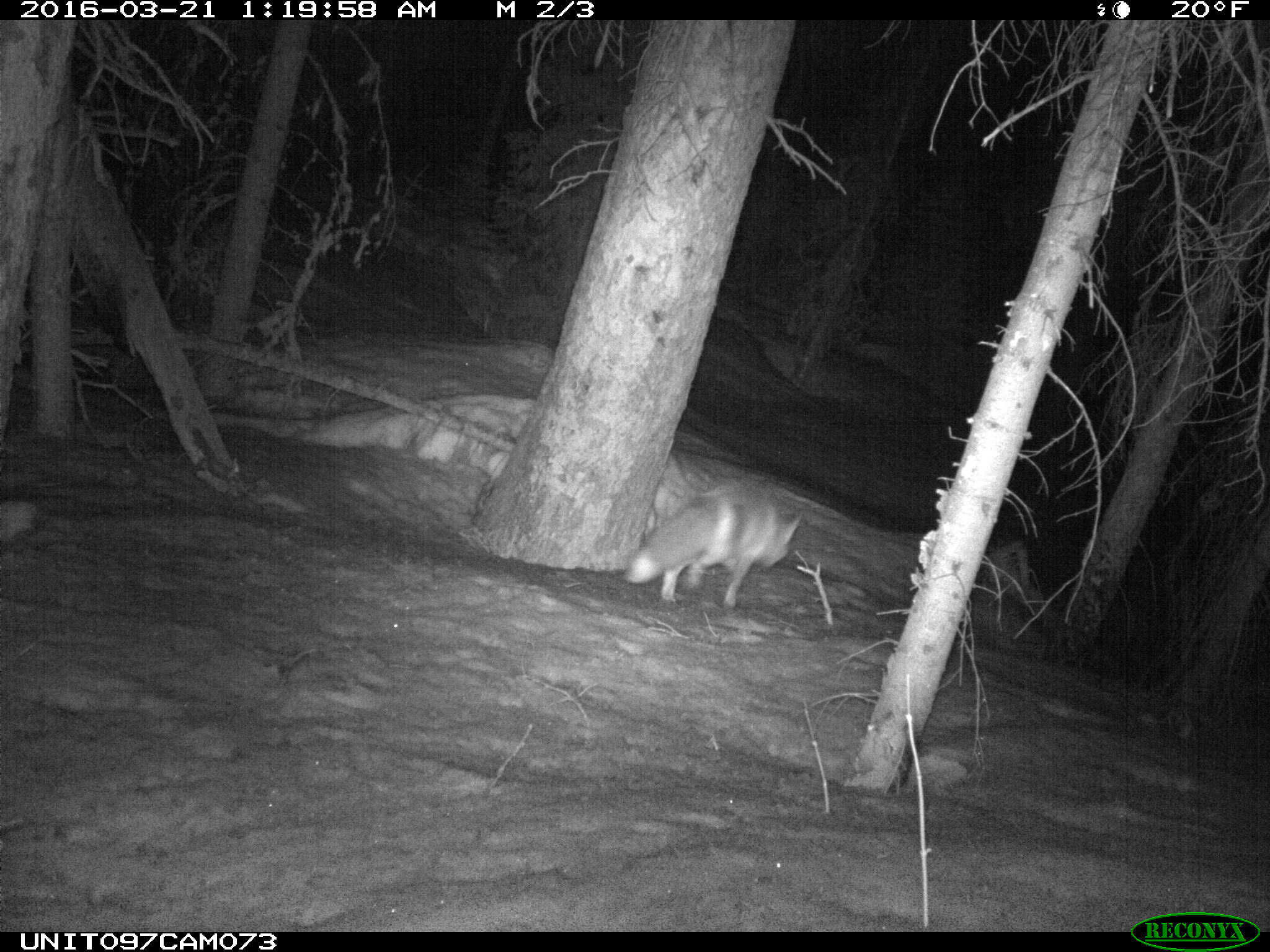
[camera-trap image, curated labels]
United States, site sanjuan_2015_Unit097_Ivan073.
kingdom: Animalia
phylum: Chordata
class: Mammalia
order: Carnivora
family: Canidae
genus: Vulpes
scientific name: Vulpes vulpes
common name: red fox